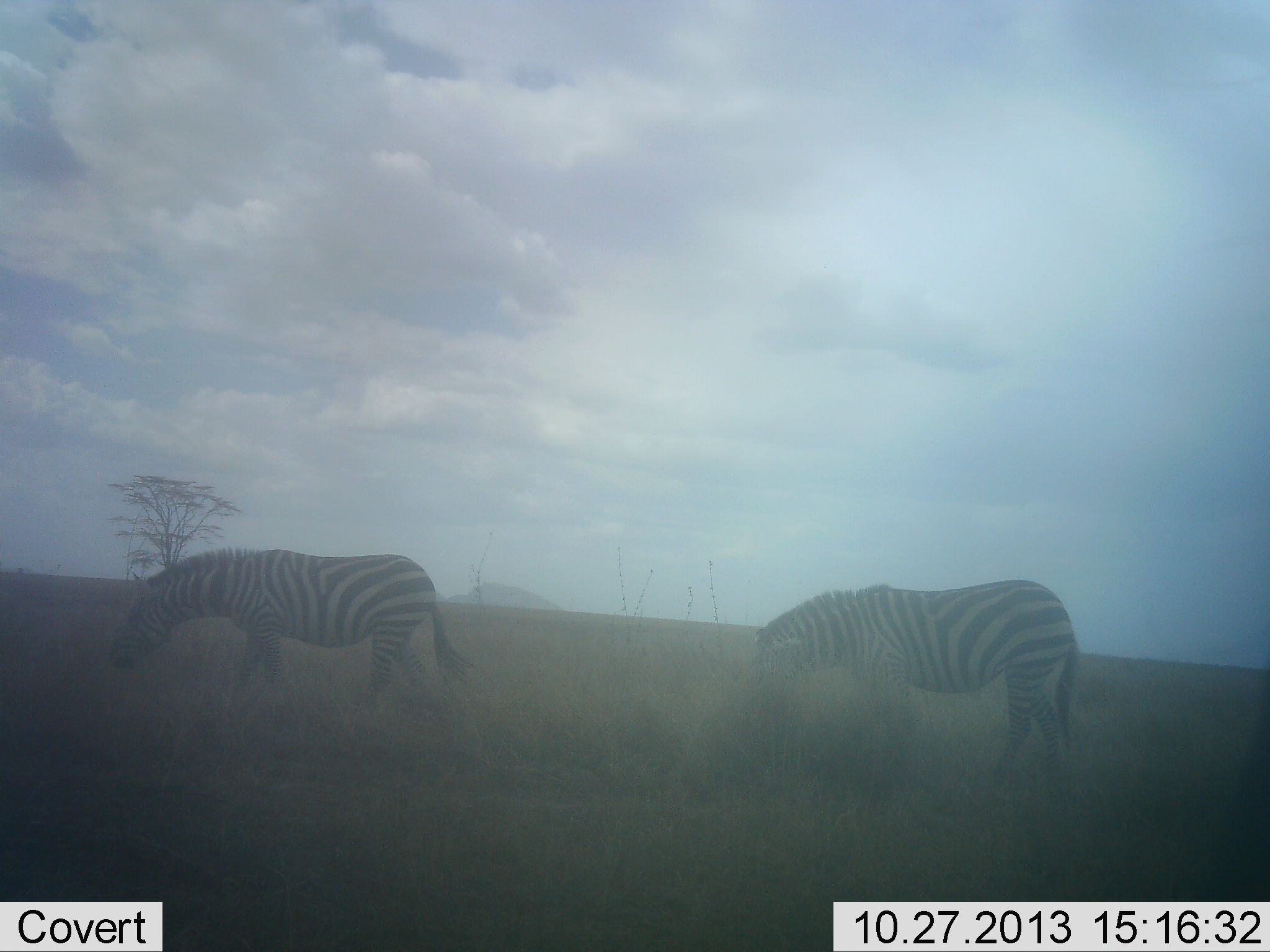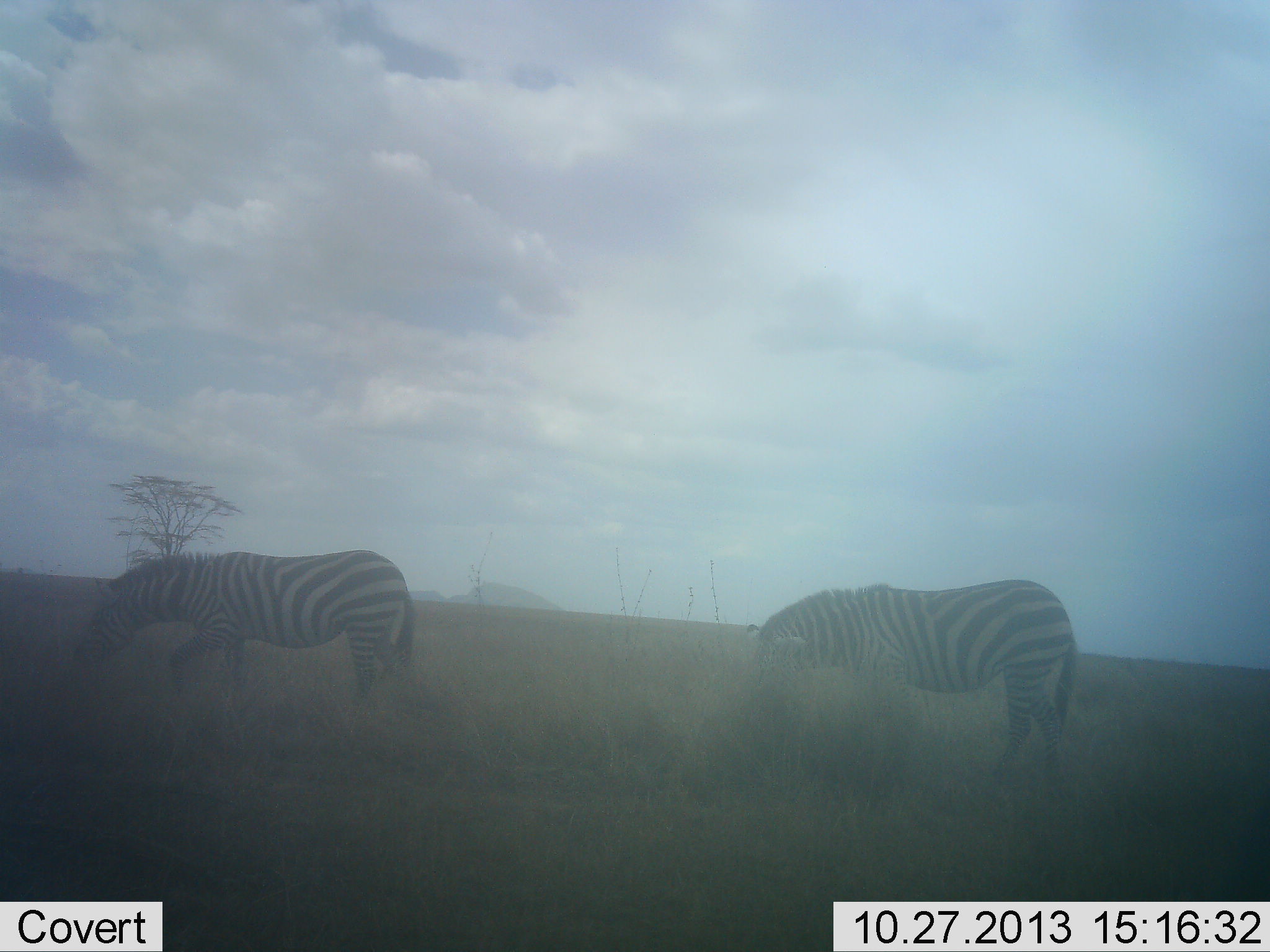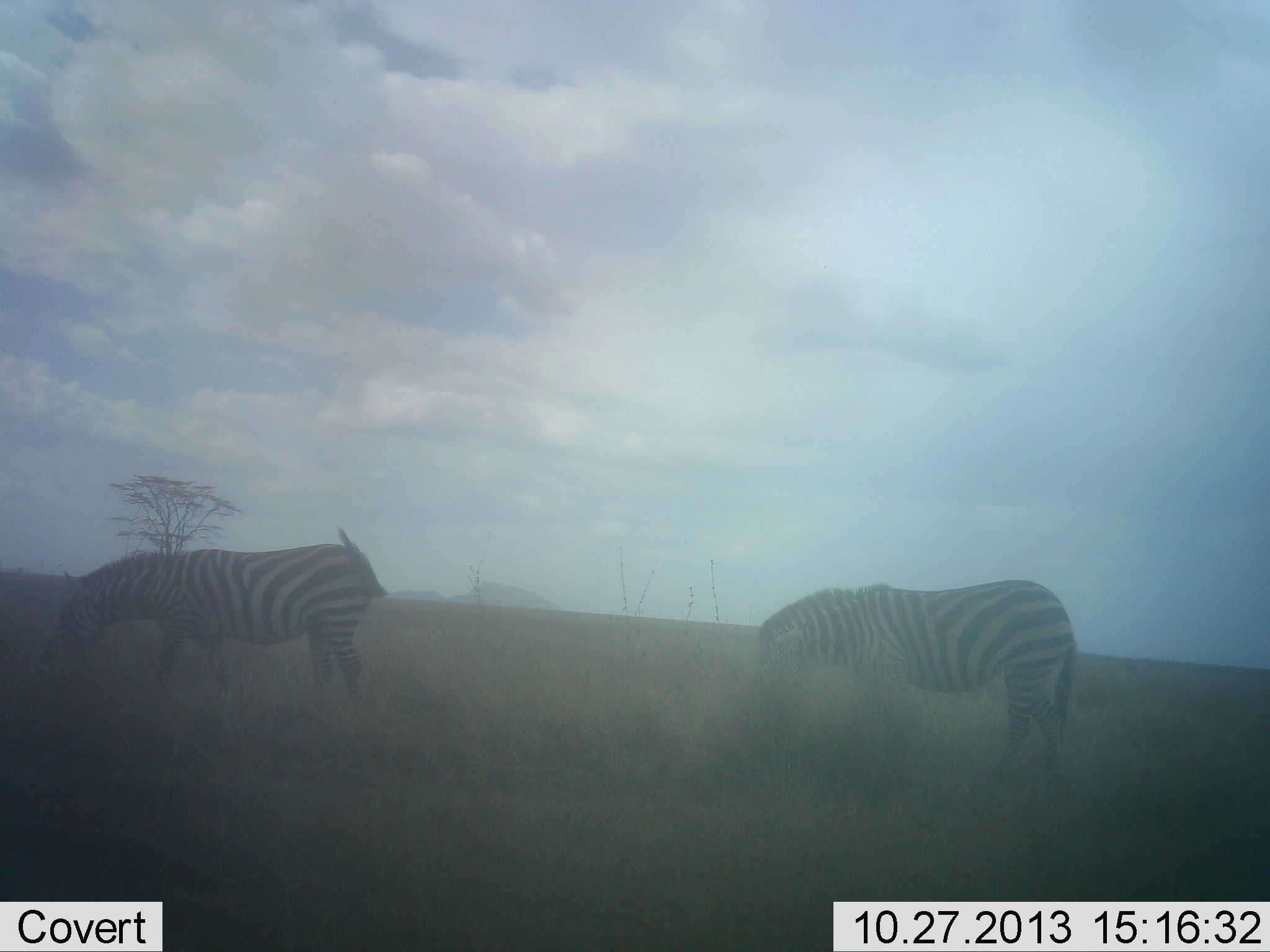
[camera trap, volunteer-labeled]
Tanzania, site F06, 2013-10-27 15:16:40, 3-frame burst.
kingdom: Animalia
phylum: Chordata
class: Mammalia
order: Perissodactyla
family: Equidae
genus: Equus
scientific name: Equus quagga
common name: plains zebra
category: zebra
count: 2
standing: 40%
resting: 0%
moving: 90%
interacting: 0%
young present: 0%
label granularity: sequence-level